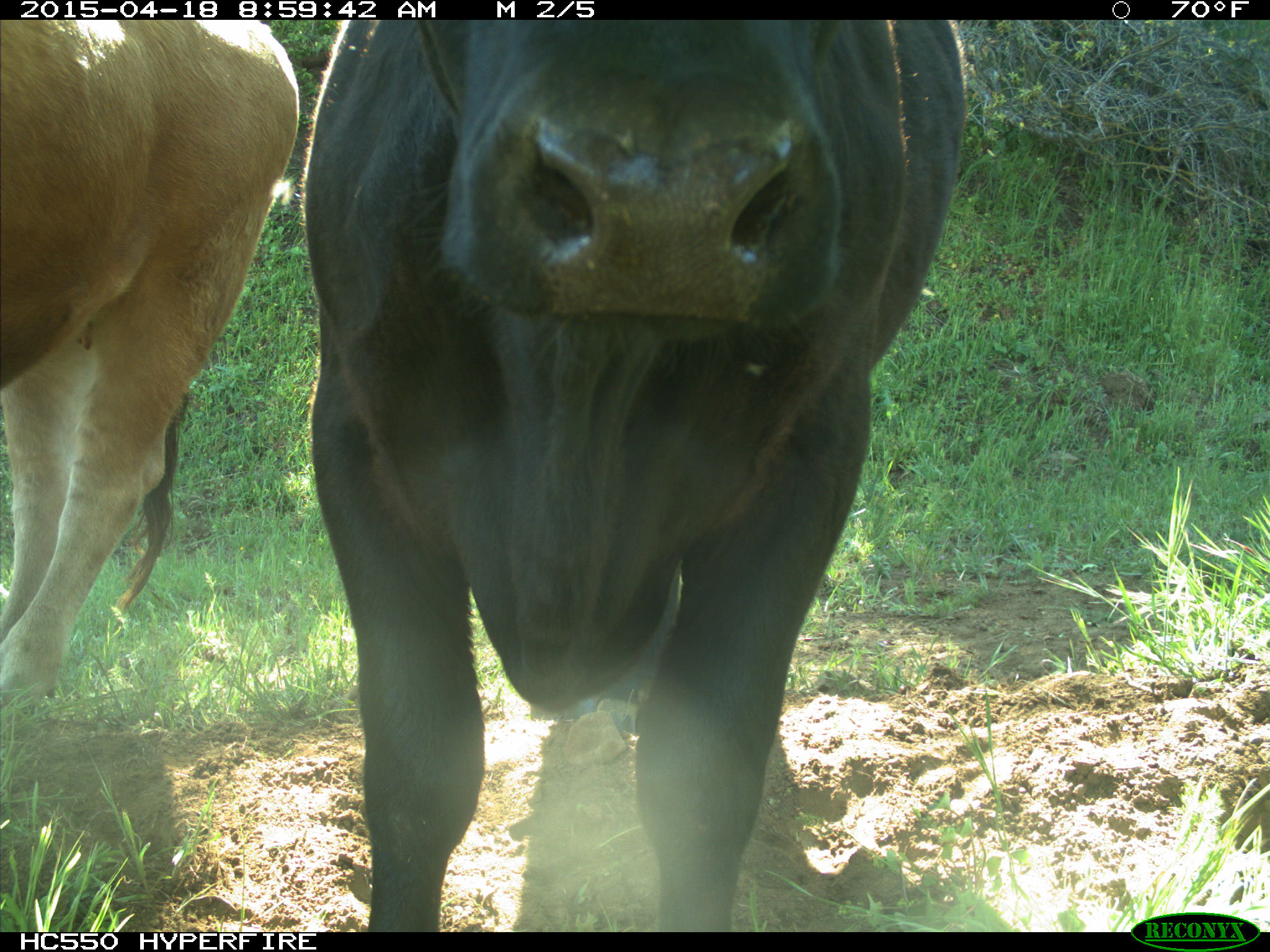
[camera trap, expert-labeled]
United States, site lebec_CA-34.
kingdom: Animalia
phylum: Chordata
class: Mammalia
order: Artiodactyla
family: Bovidae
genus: Bos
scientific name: Bos taurus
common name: domestic cow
Bos taurus (domestic cow).